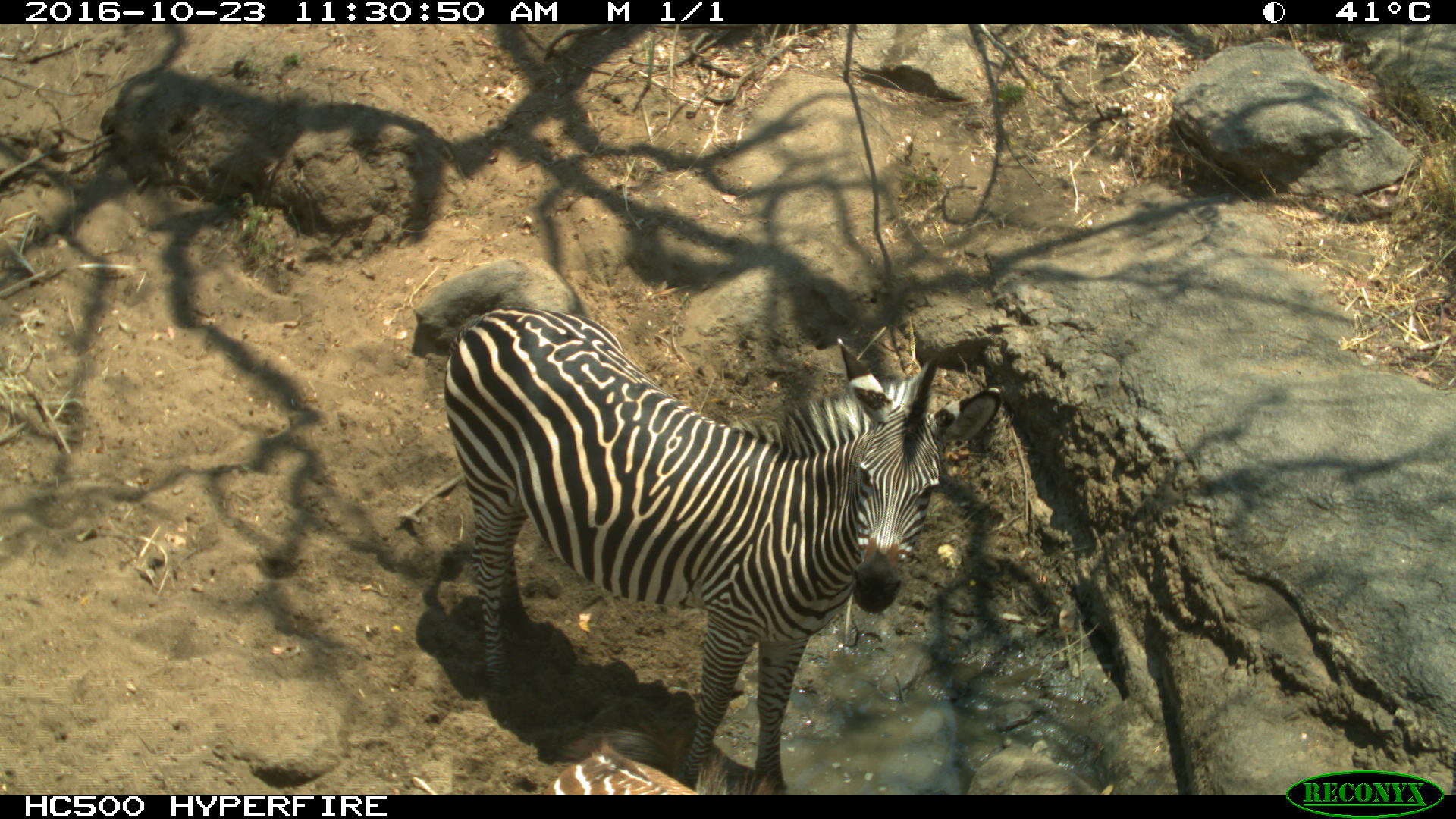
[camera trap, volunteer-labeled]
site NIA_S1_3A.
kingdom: Animalia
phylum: Chordata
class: Mammalia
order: Perissodactyla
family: Equidae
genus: Equus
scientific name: Equus quagga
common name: plains zebra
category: zebraplains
Zebraplains (plains zebra) (Equus quagga), count 1. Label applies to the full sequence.